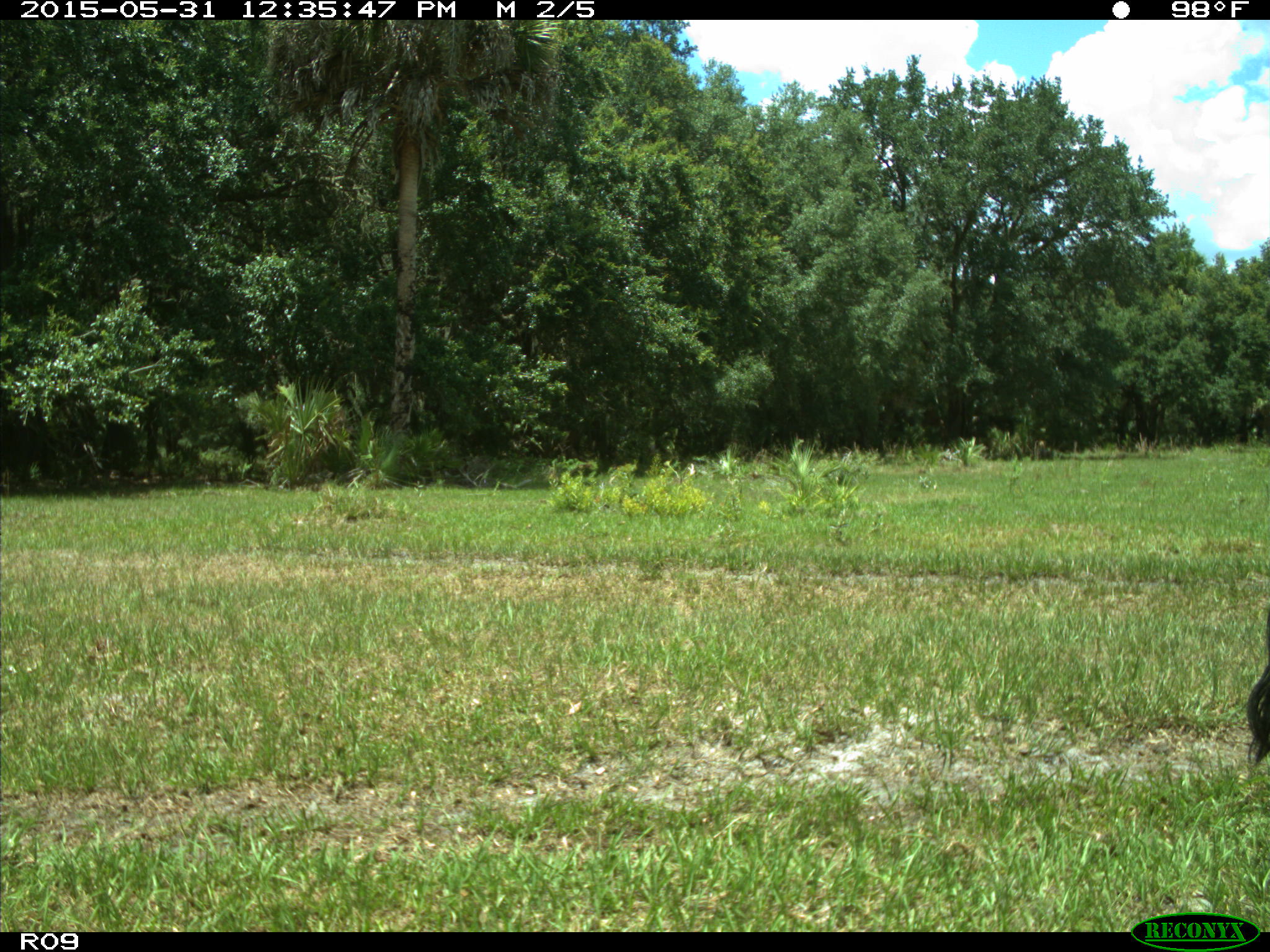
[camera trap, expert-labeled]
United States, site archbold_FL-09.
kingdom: Animalia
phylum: Chordata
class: Mammalia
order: Artiodactyla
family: Bovidae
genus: Bos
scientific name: Bos taurus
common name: domestic cow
Bos taurus (domestic cow).